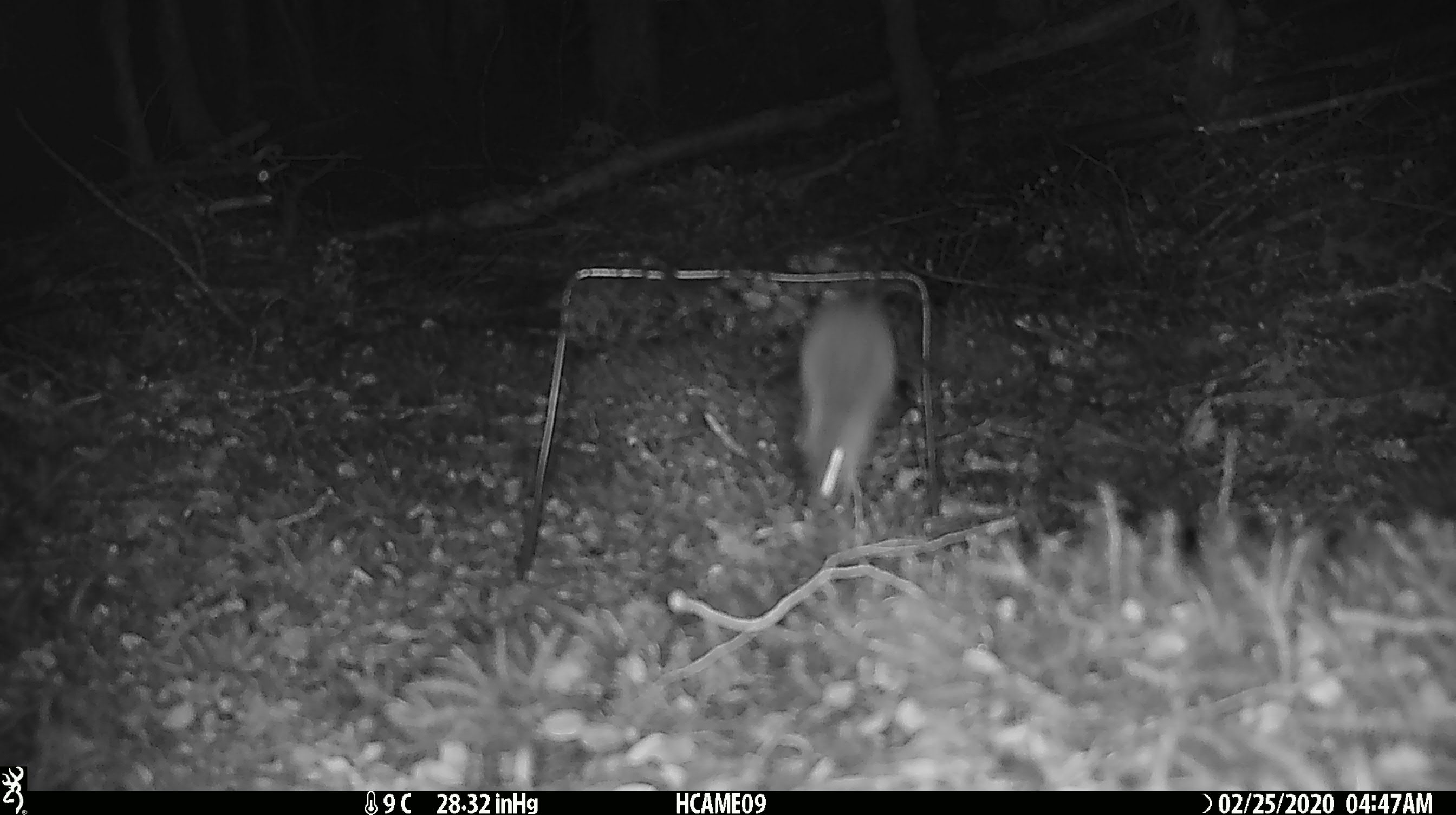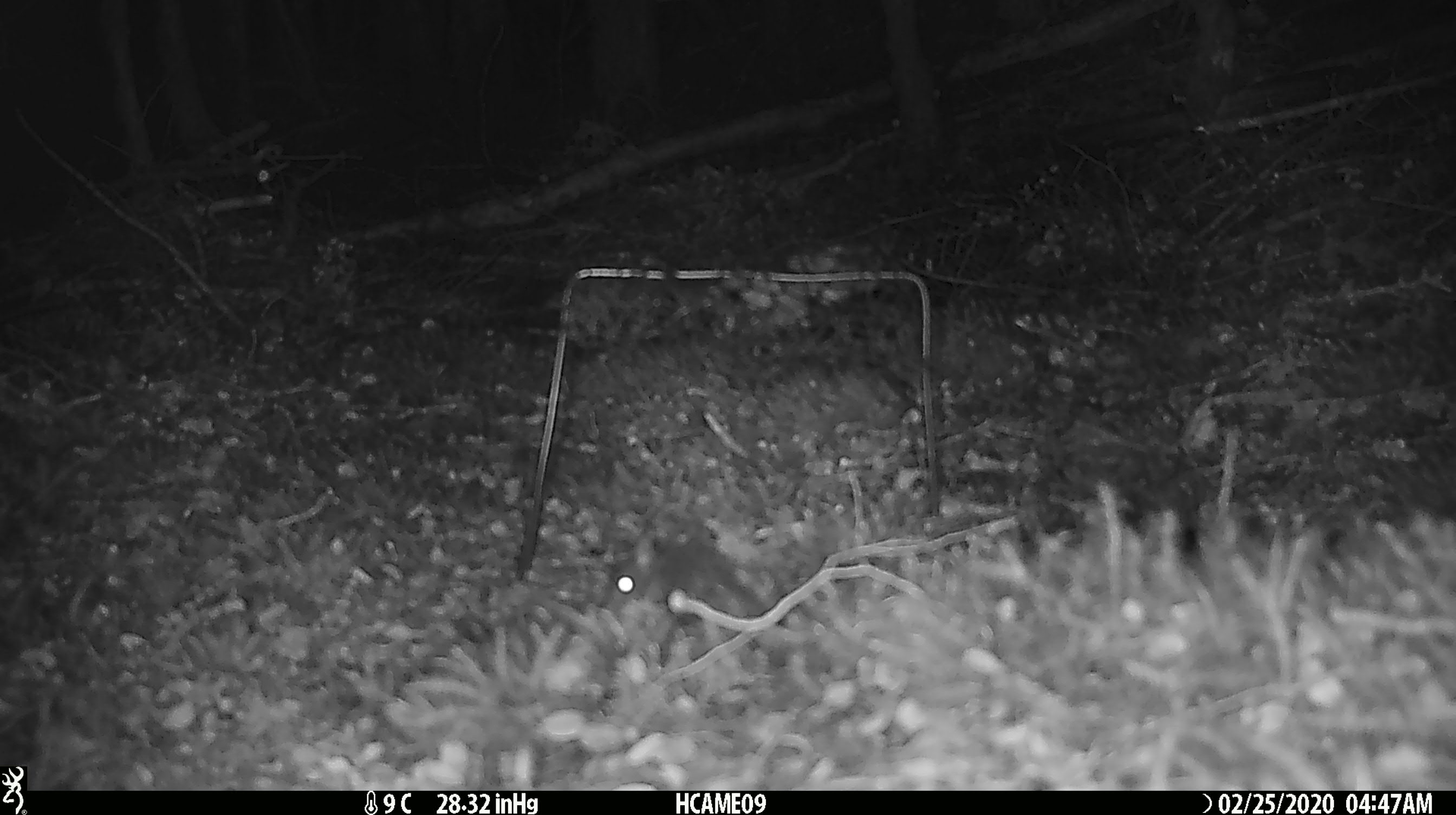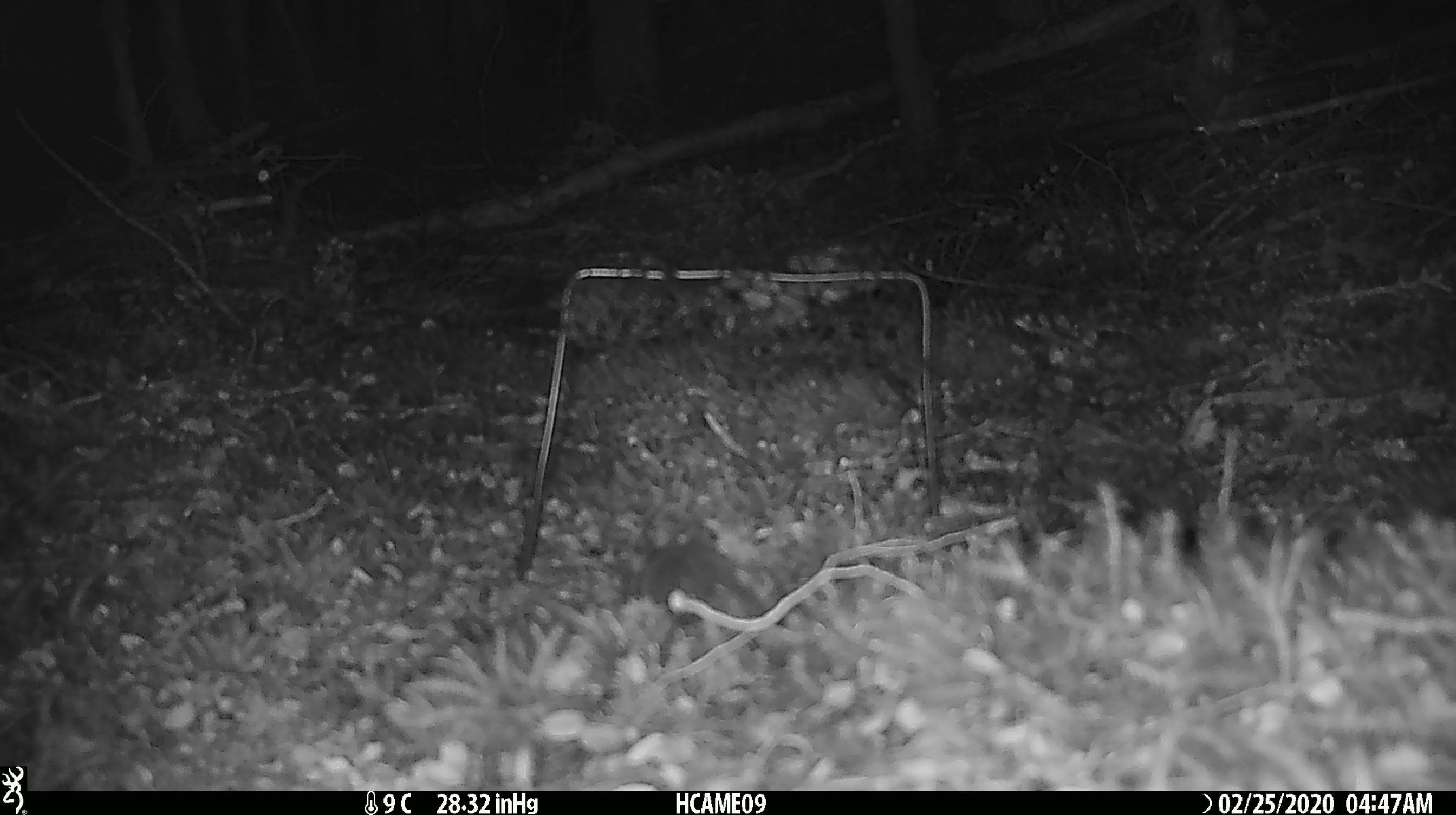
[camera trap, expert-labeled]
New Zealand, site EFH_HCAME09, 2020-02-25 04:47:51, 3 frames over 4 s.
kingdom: Animalia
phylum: Chordata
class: Mammalia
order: Rodentia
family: Muridae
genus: Mus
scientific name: Mus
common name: mouse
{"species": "mouse (Mus)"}